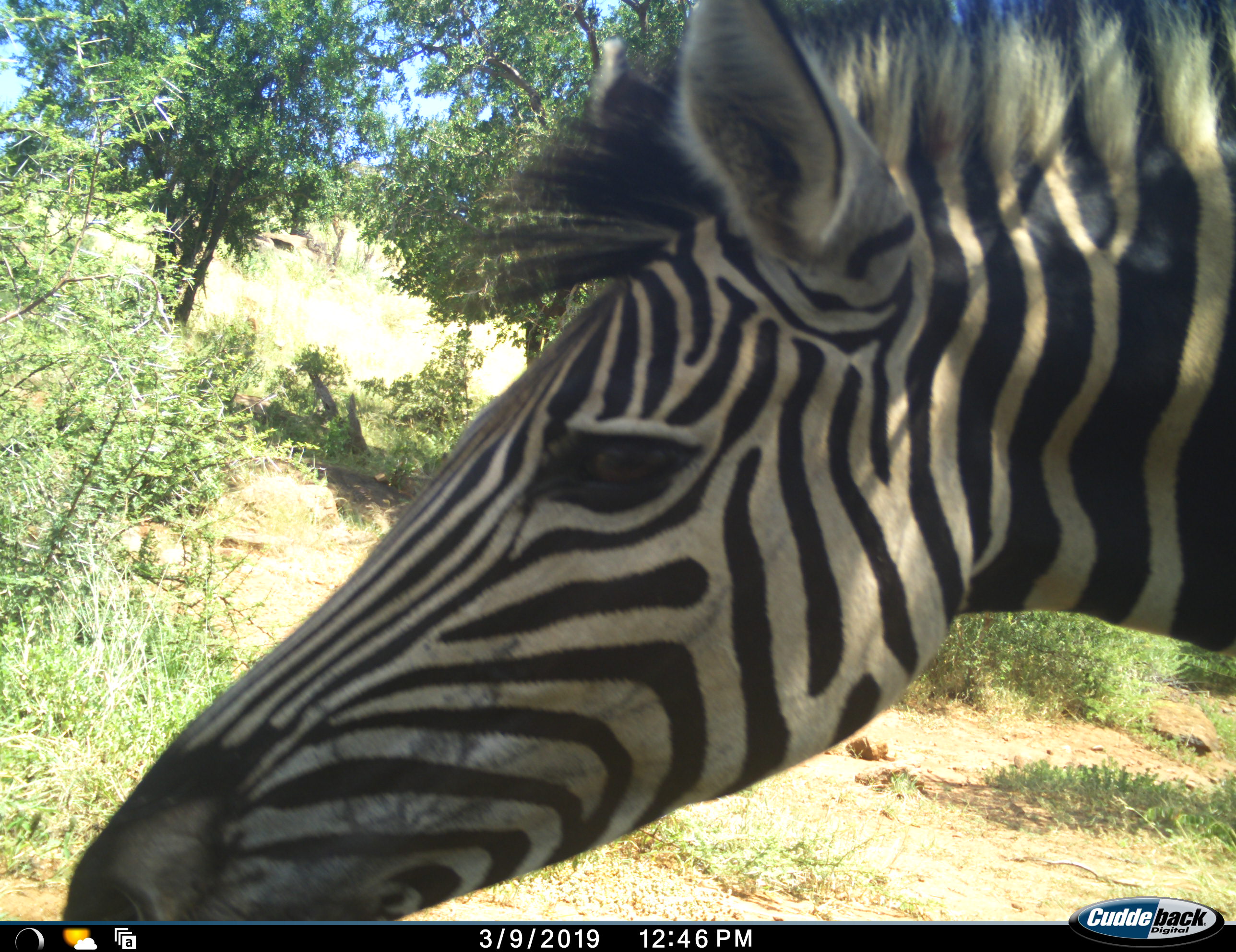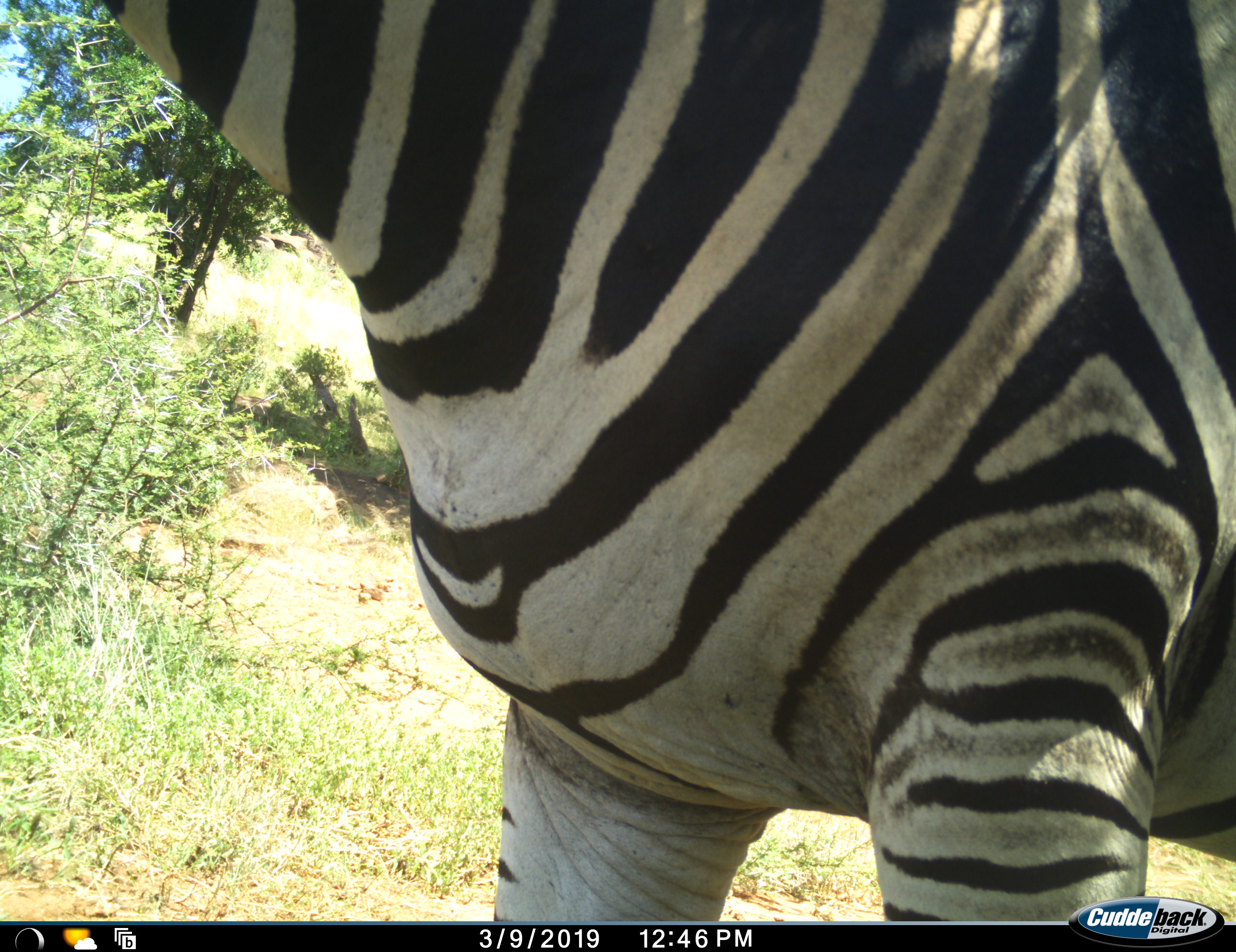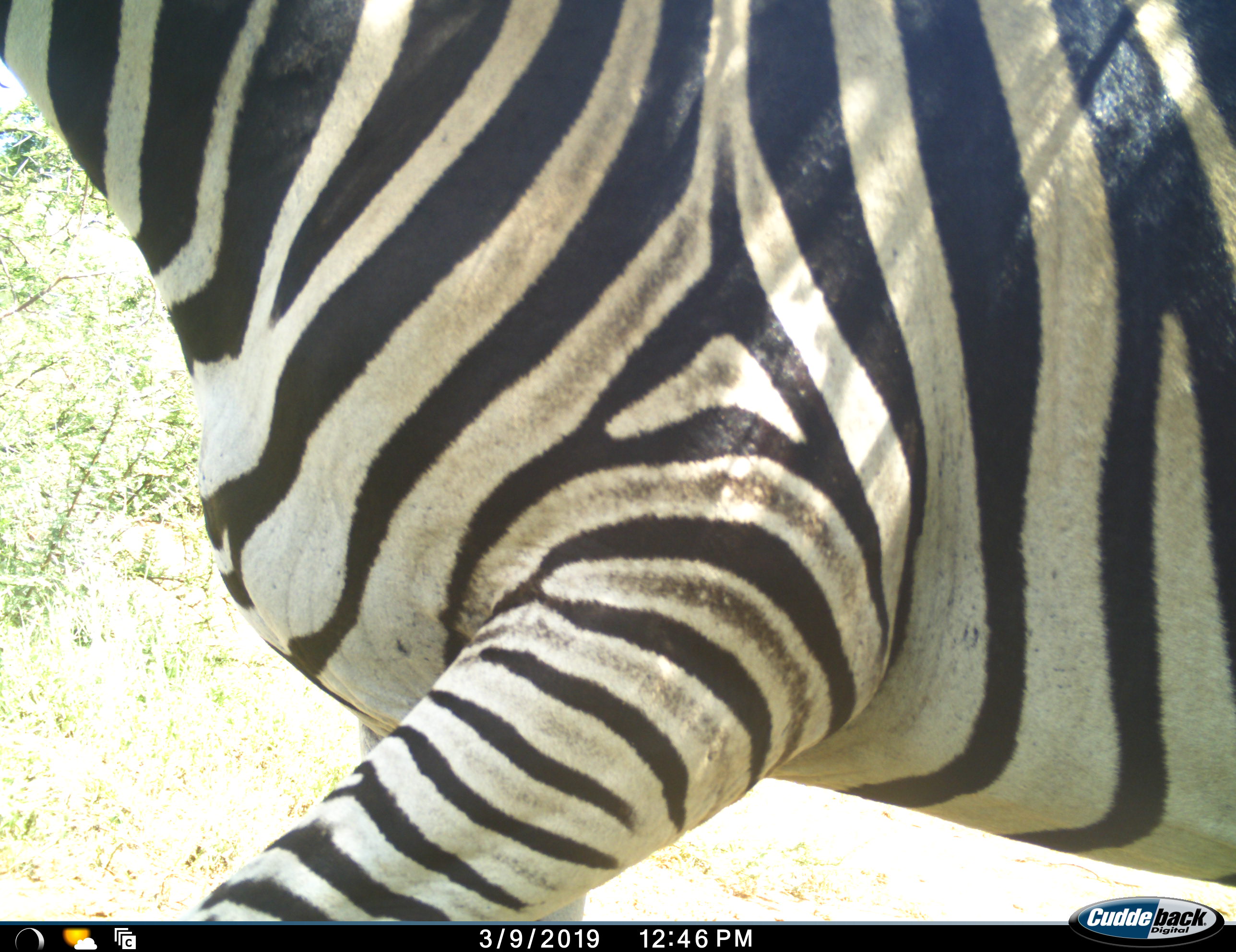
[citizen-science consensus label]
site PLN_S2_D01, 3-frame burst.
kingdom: Animalia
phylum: Chordata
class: Mammalia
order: Perissodactyla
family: Equidae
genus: Equus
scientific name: Equus quagga burchellii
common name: burchell's zebra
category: zebraburchells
Zebraburchells (burchell's zebra) (Equus quagga burchellii), count 1. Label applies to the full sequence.